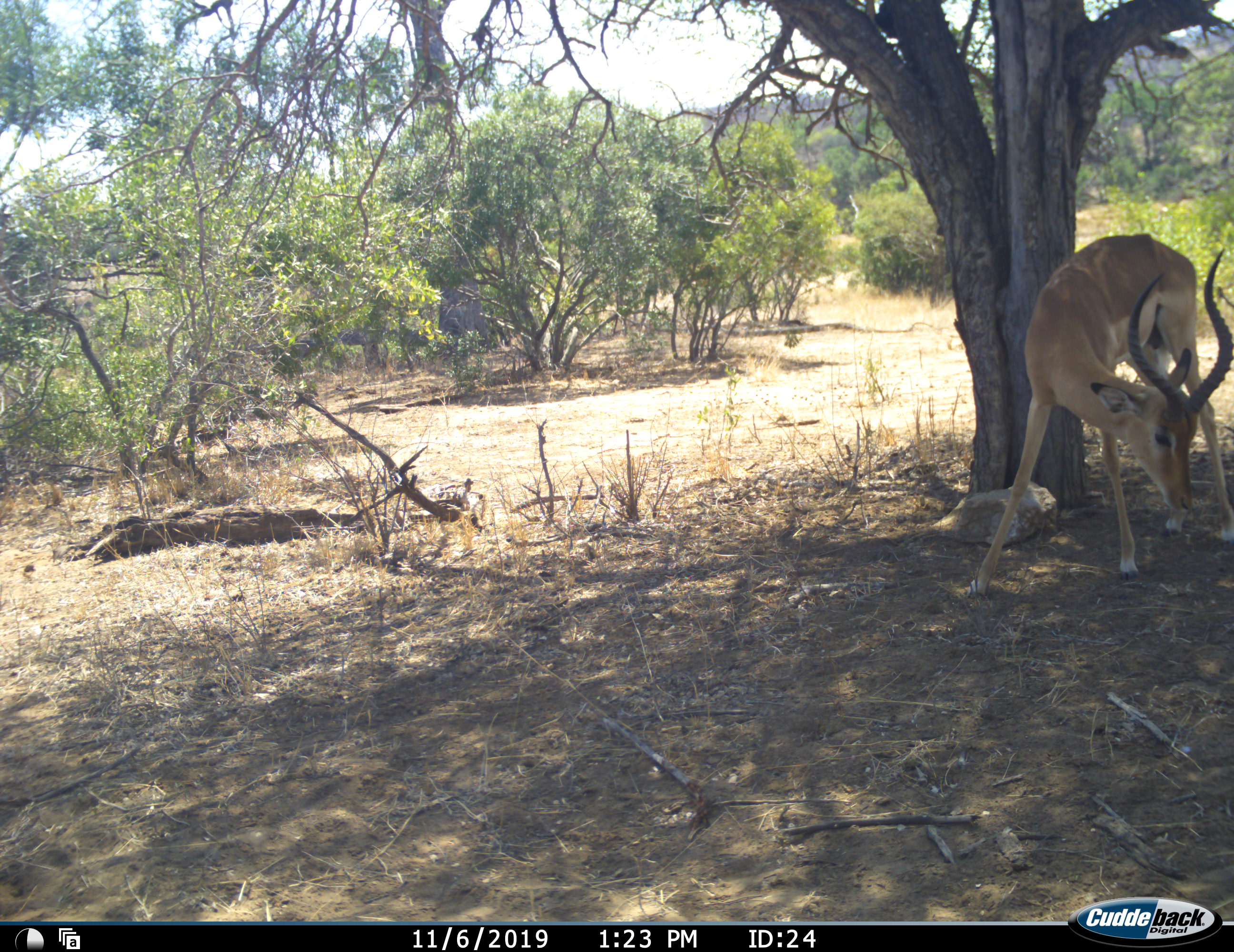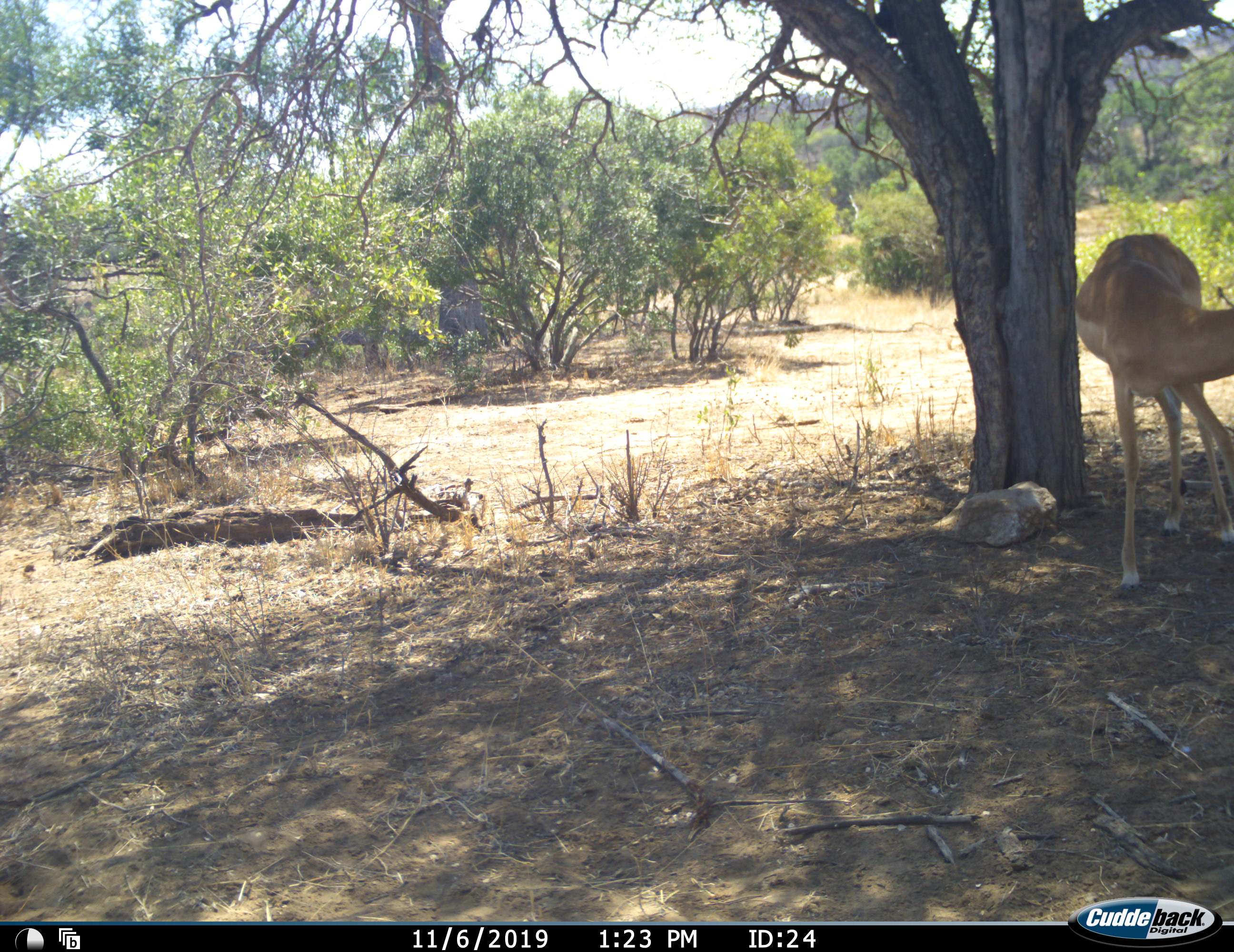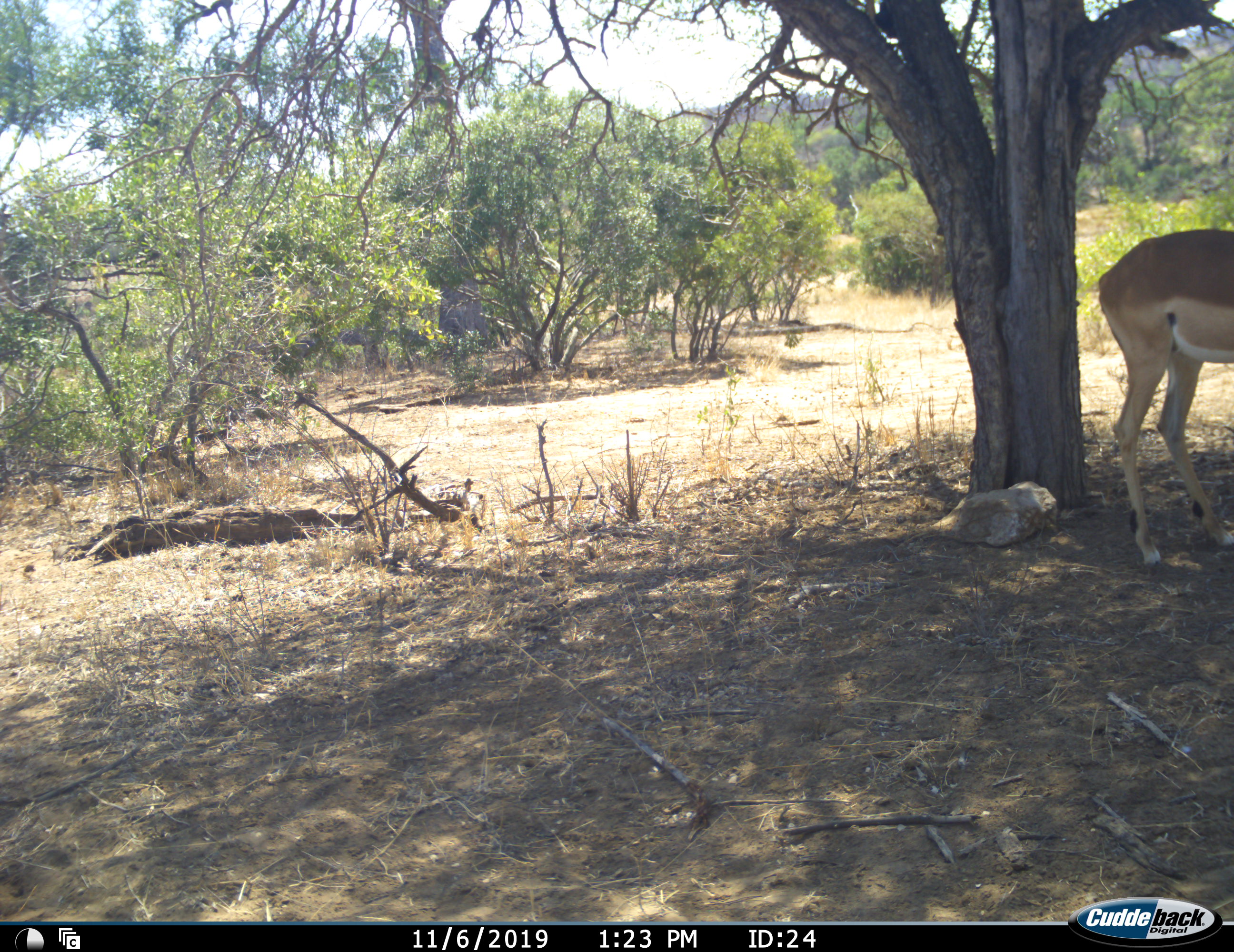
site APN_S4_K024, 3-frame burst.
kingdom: Animalia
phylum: Chordata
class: Mammalia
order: Artiodactyla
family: Bovidae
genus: Aepyceros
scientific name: Aepyceros melampus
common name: impala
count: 1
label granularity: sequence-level